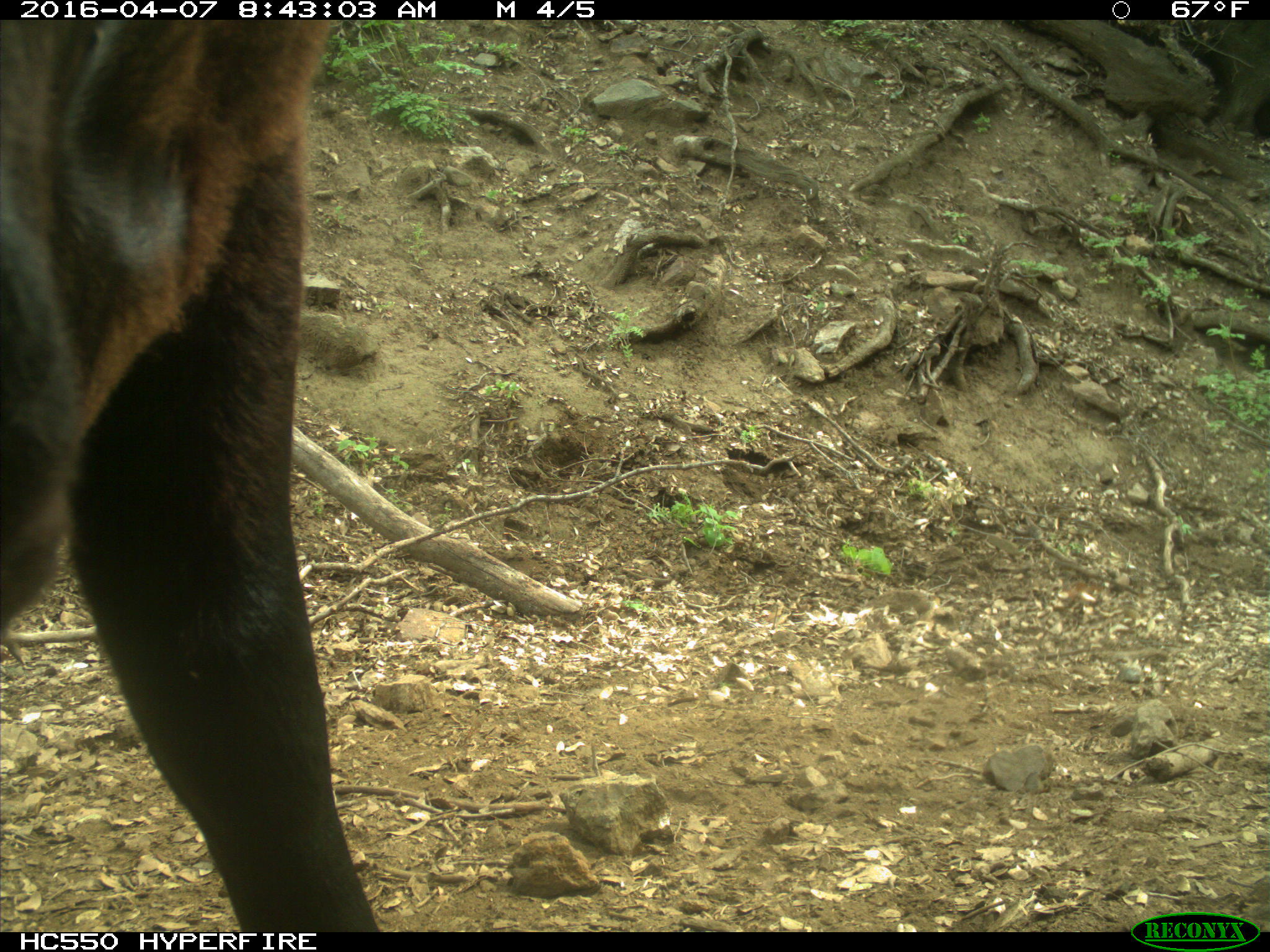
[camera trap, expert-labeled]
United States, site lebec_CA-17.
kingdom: Animalia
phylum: Chordata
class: Mammalia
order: Artiodactyla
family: Bovidae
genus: Bos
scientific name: Bos taurus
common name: domestic cow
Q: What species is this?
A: Bos taurus (domestic cow).